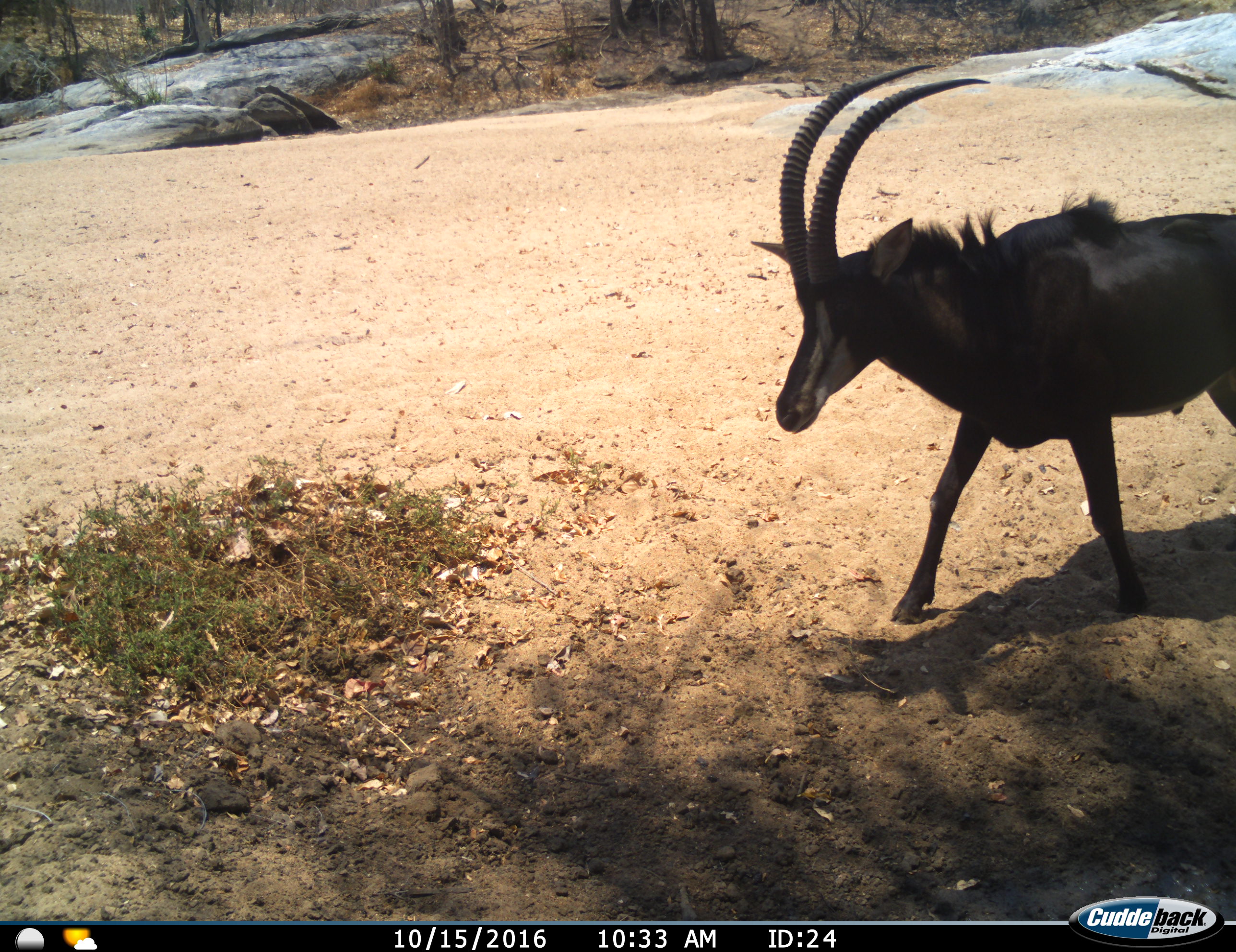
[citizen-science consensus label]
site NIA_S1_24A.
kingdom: Animalia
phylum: Chordata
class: Mammalia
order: Artiodactyla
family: Bovidae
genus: Hippotragus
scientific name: Hippotragus niger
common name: sable antelope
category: sable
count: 1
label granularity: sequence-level